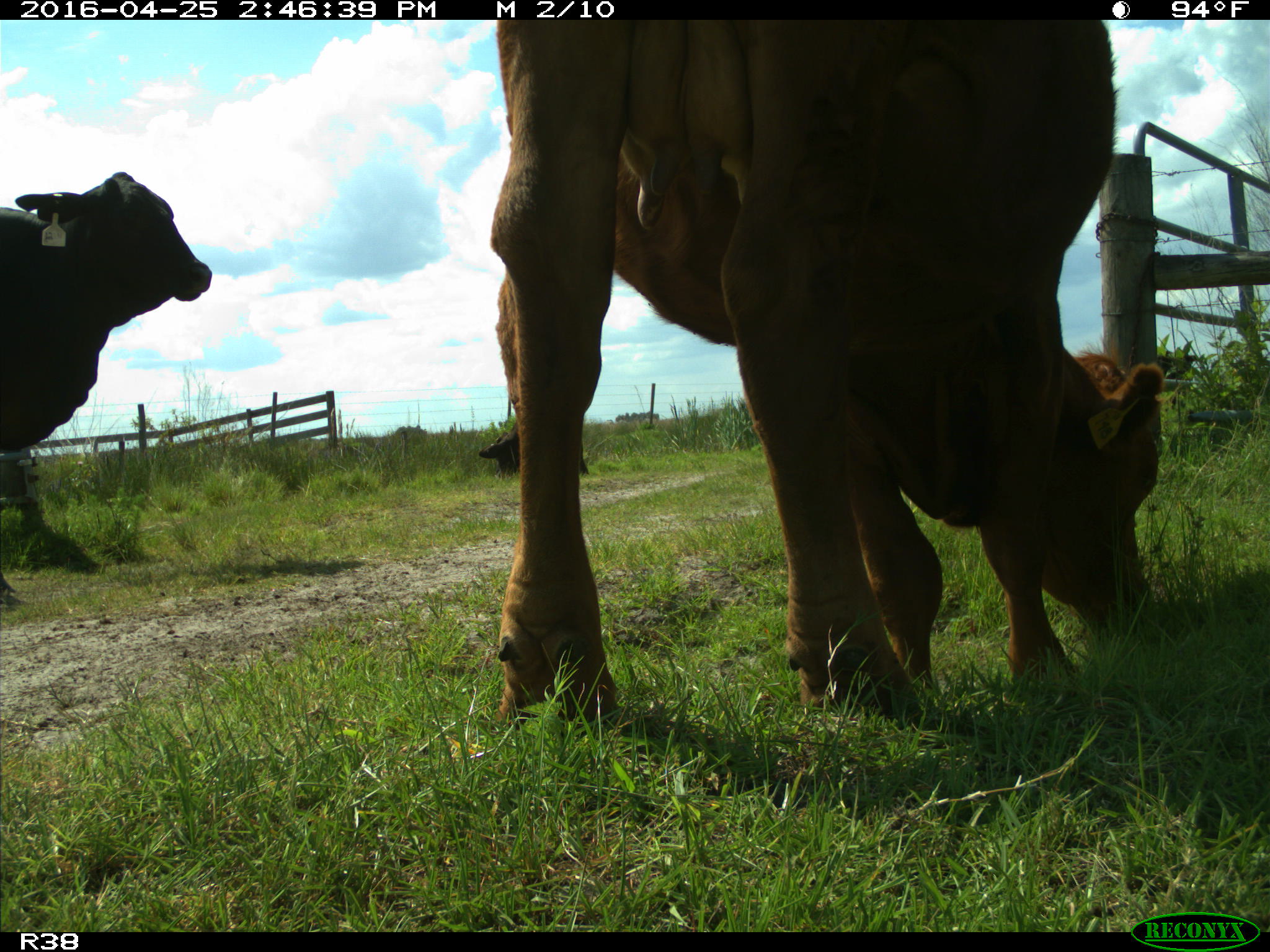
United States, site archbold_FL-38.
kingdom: Animalia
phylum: Chordata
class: Mammalia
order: Artiodactyla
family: Bovidae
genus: Bos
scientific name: Bos taurus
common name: domestic cow